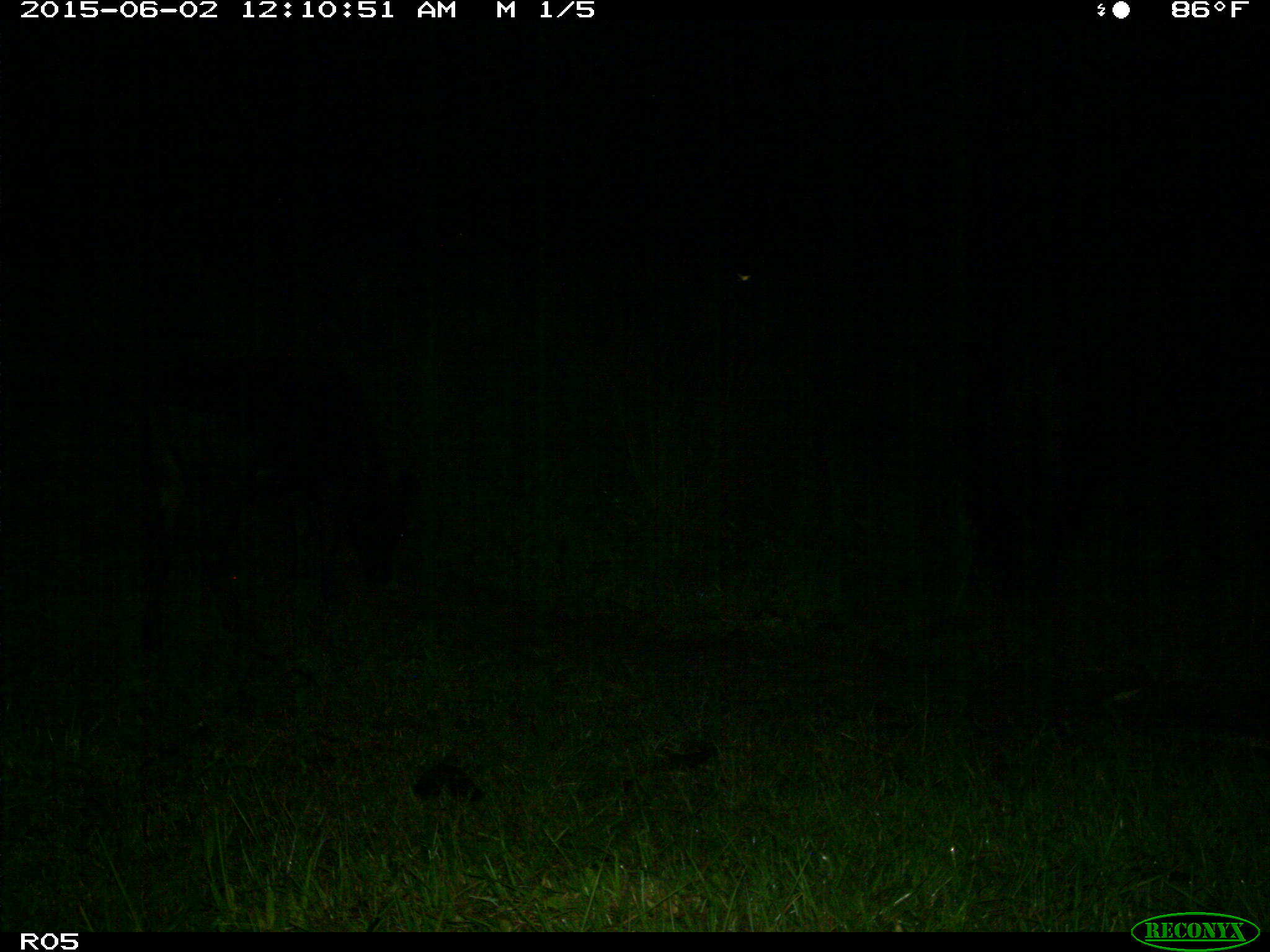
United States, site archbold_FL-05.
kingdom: Animalia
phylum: Chordata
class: Mammalia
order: Artiodactyla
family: Bovidae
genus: Bos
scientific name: Bos taurus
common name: domestic cow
Bos taurus (domestic cow).